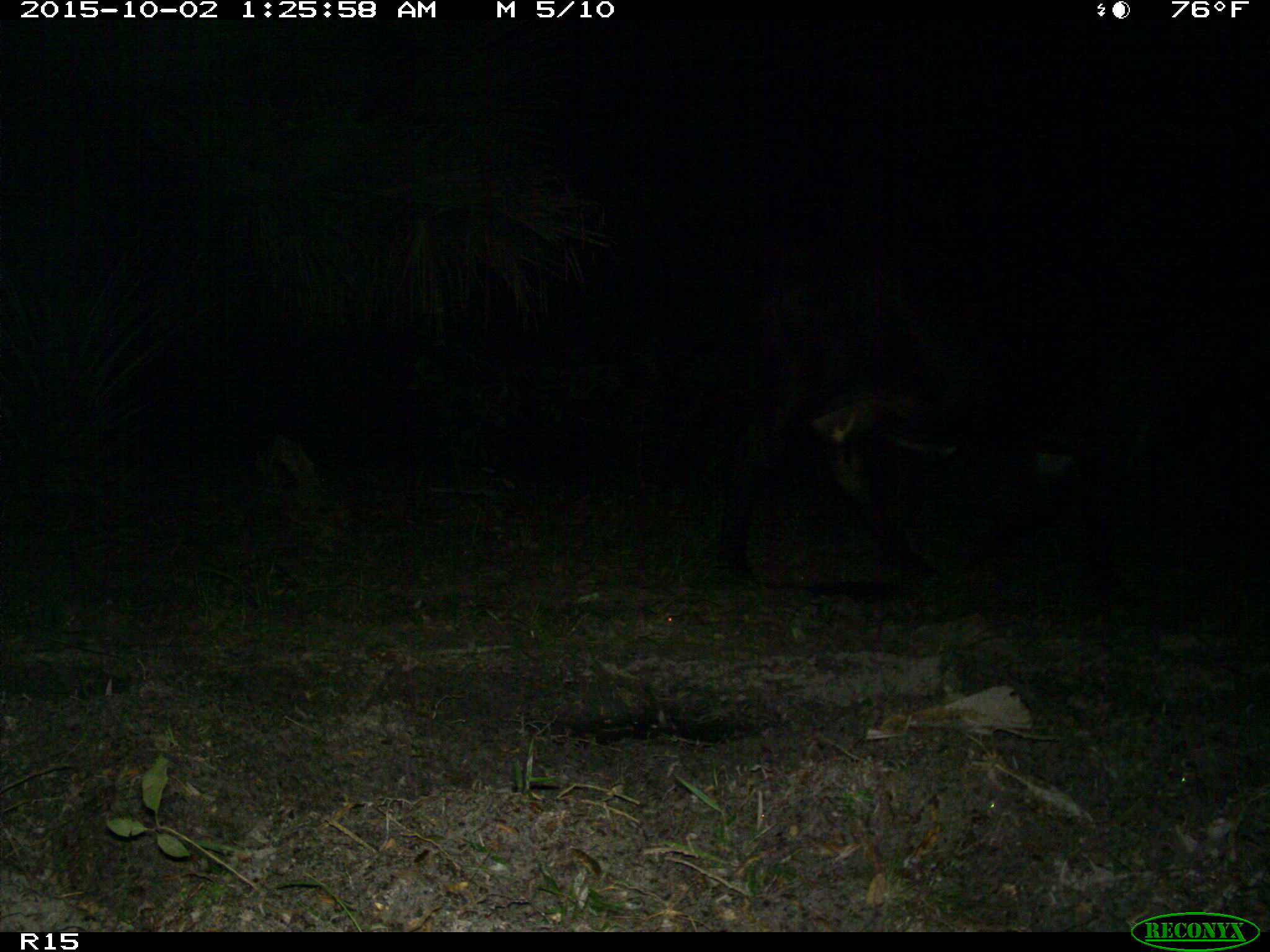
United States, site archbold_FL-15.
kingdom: Animalia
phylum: Chordata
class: Mammalia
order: Artiodactyla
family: Bovidae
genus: Bos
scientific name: Bos taurus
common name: domestic cow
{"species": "Bos taurus (domestic cow)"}